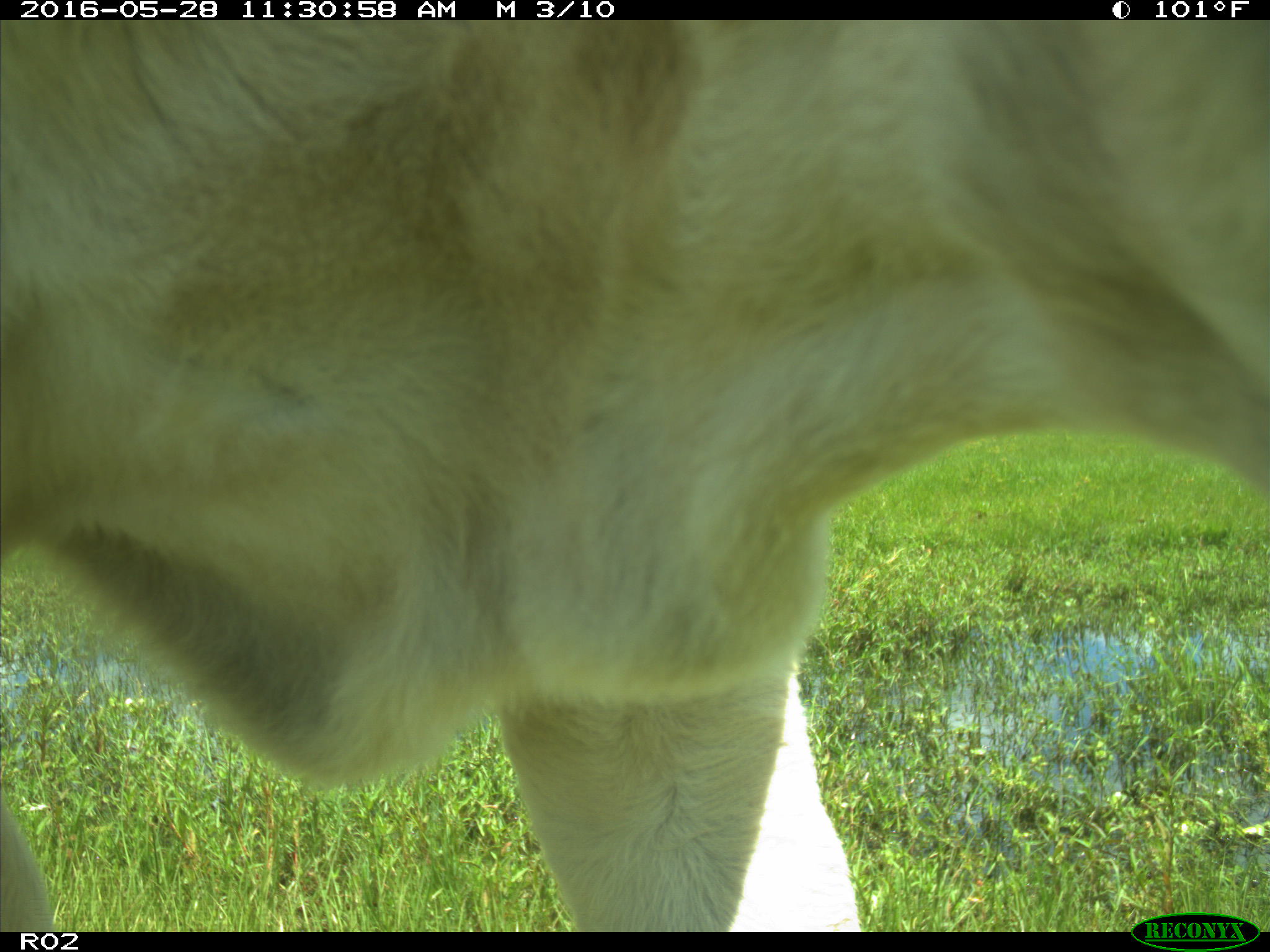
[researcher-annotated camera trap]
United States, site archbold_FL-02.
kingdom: Animalia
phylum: Chordata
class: Mammalia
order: Artiodactyla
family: Bovidae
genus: Bos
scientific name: Bos taurus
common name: domestic cow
Bos taurus (domestic cow).